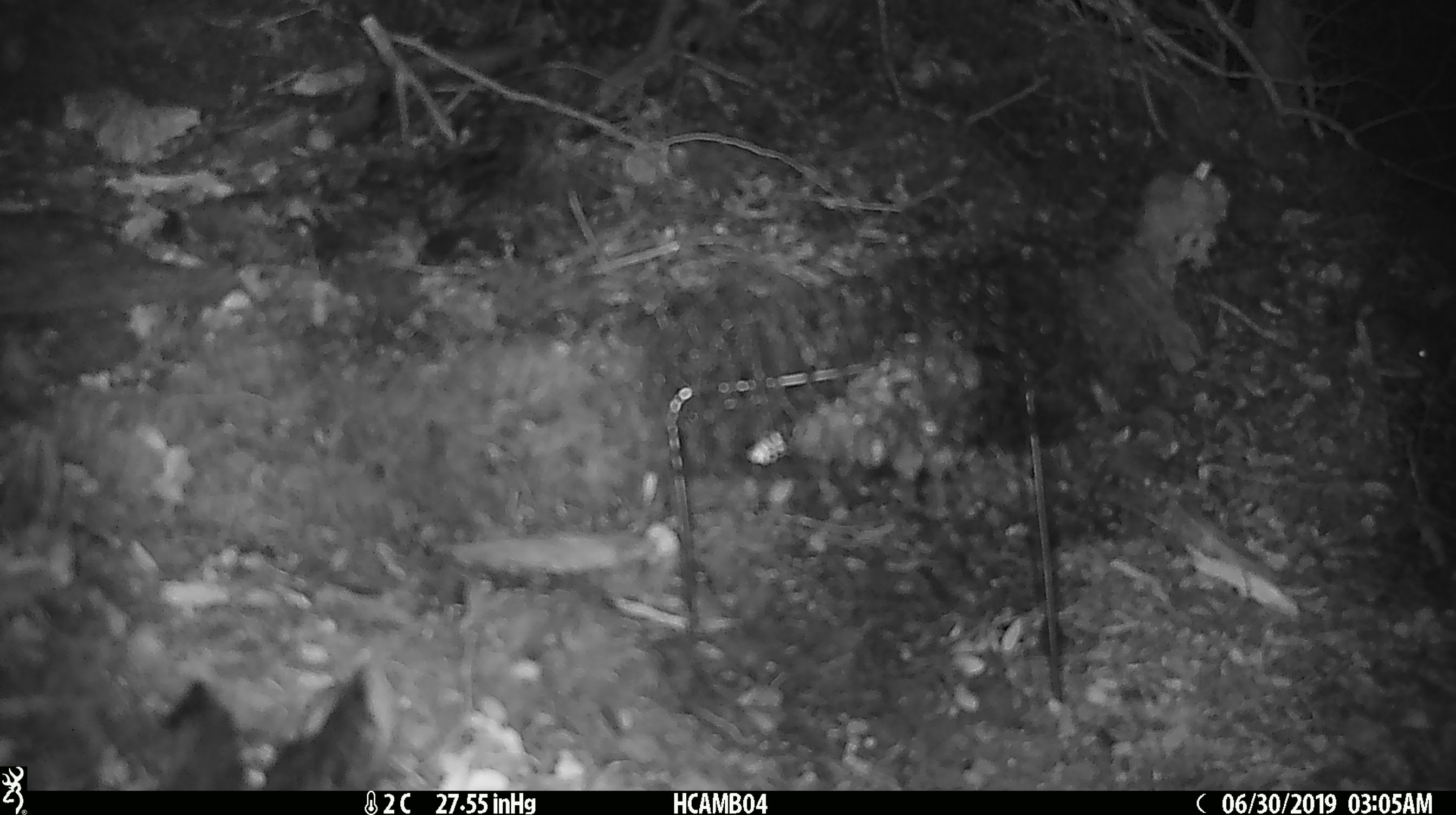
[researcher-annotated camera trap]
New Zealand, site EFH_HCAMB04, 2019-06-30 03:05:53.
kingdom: Animalia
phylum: Chordata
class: Mammalia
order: Rodentia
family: Muridae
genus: Mus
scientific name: Mus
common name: mouse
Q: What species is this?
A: Mouse (Mus).